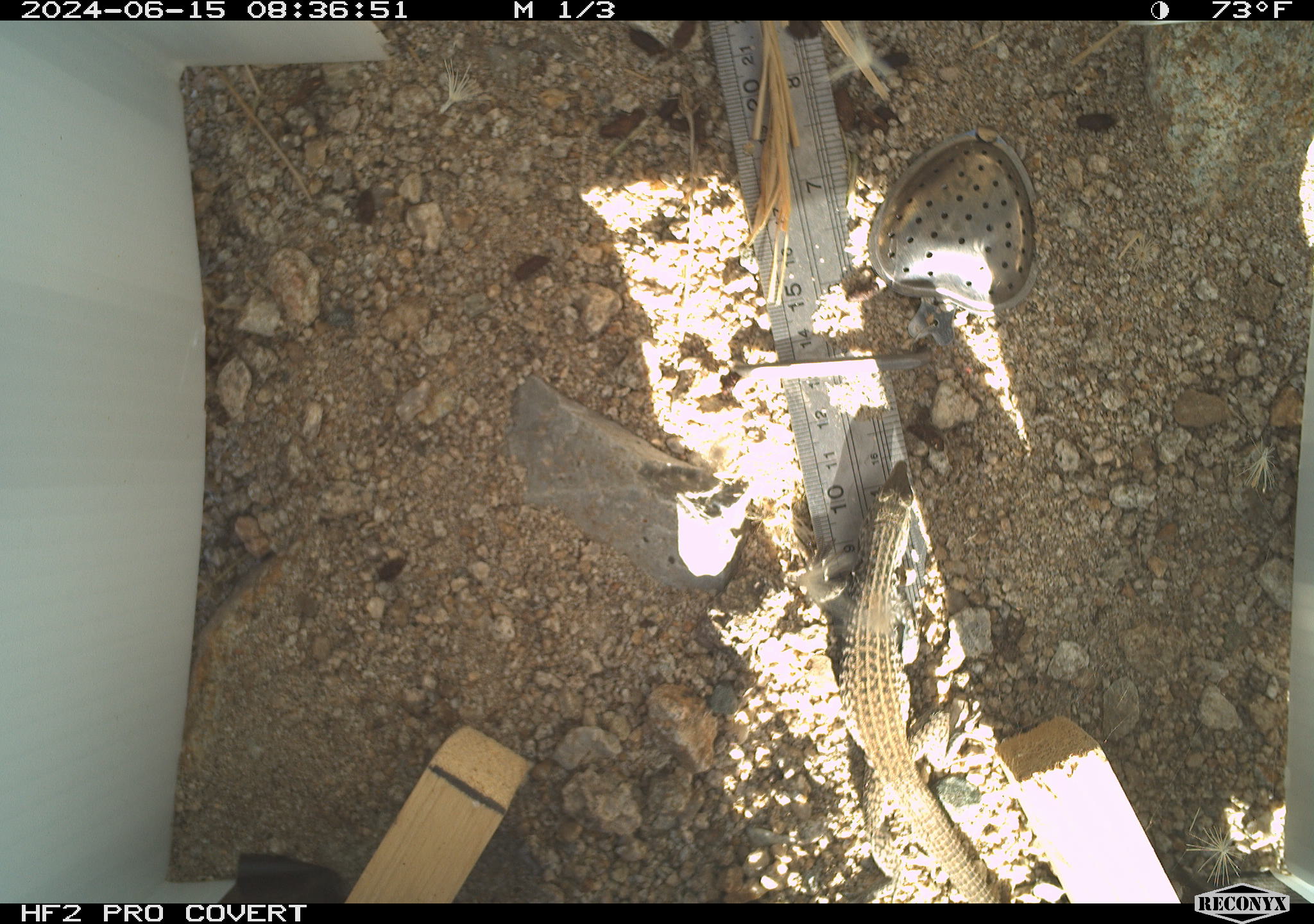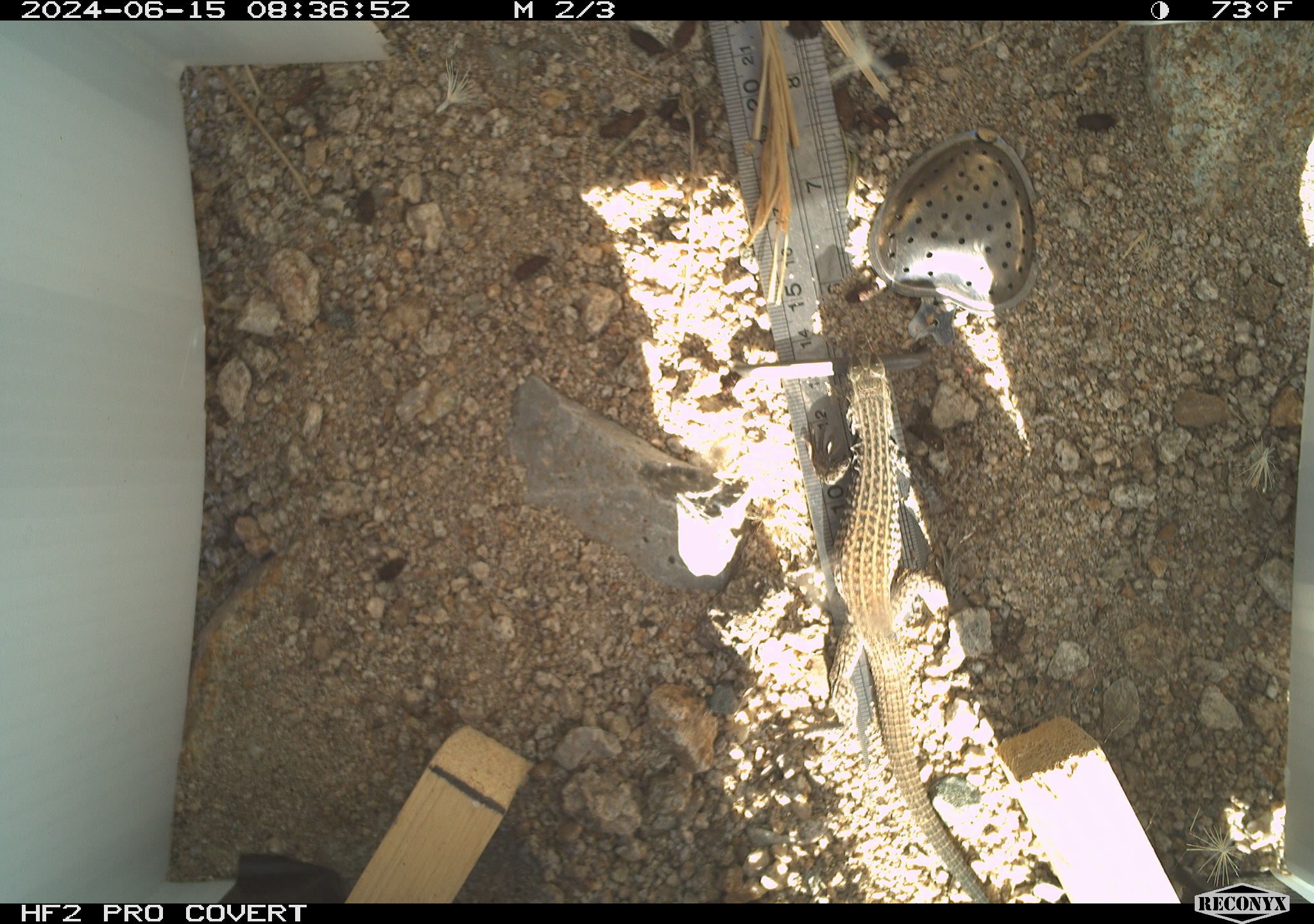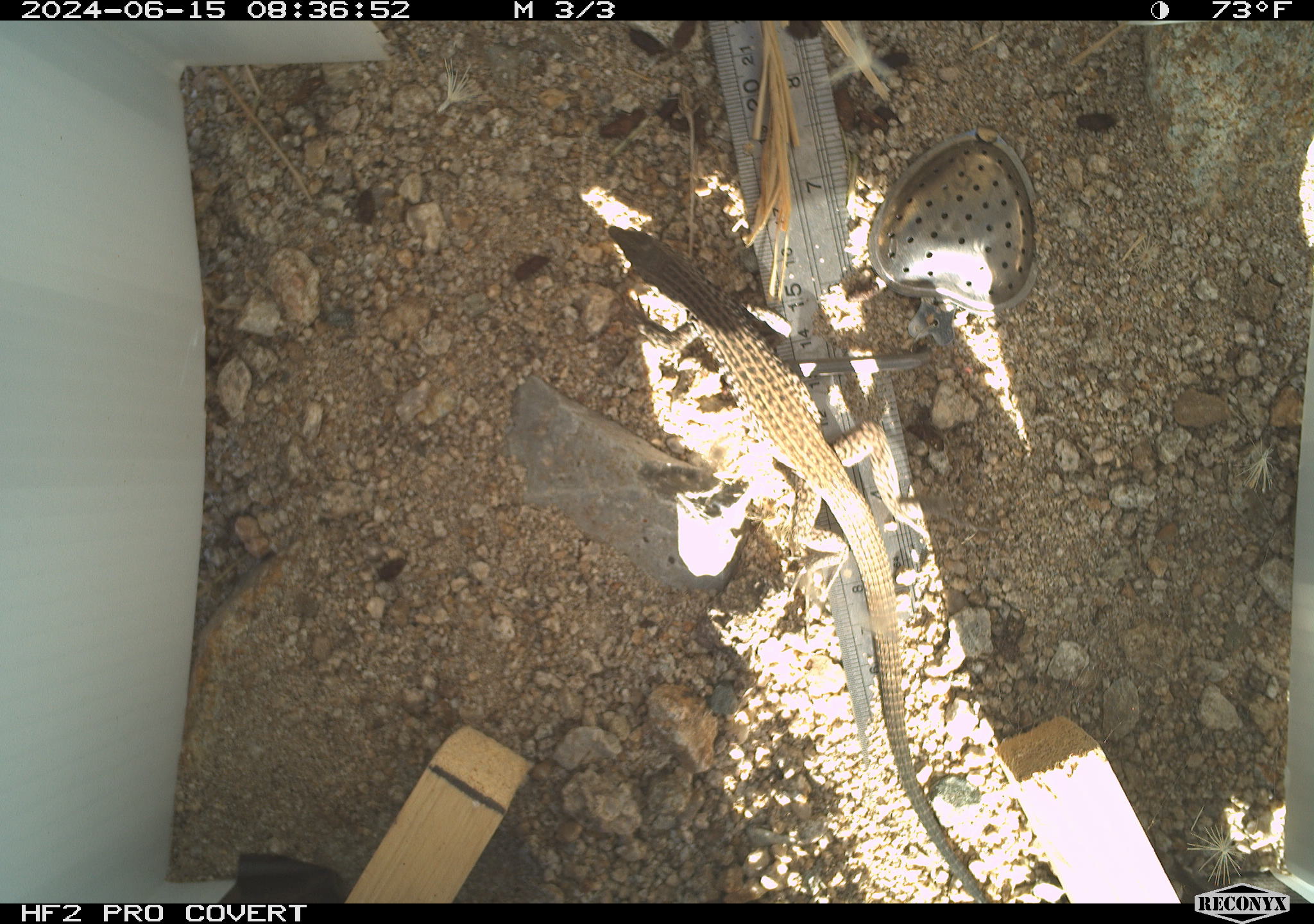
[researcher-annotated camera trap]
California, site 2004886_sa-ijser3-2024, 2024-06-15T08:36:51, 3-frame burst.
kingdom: Animalia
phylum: Chordata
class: Reptilia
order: Squamata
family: Teiidae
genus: Aspidoscelis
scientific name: Aspidoscelis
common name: whiptail lizards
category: aspidoscelis species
Aspidoscelis species (whiptail lizards) (Aspidoscelis).